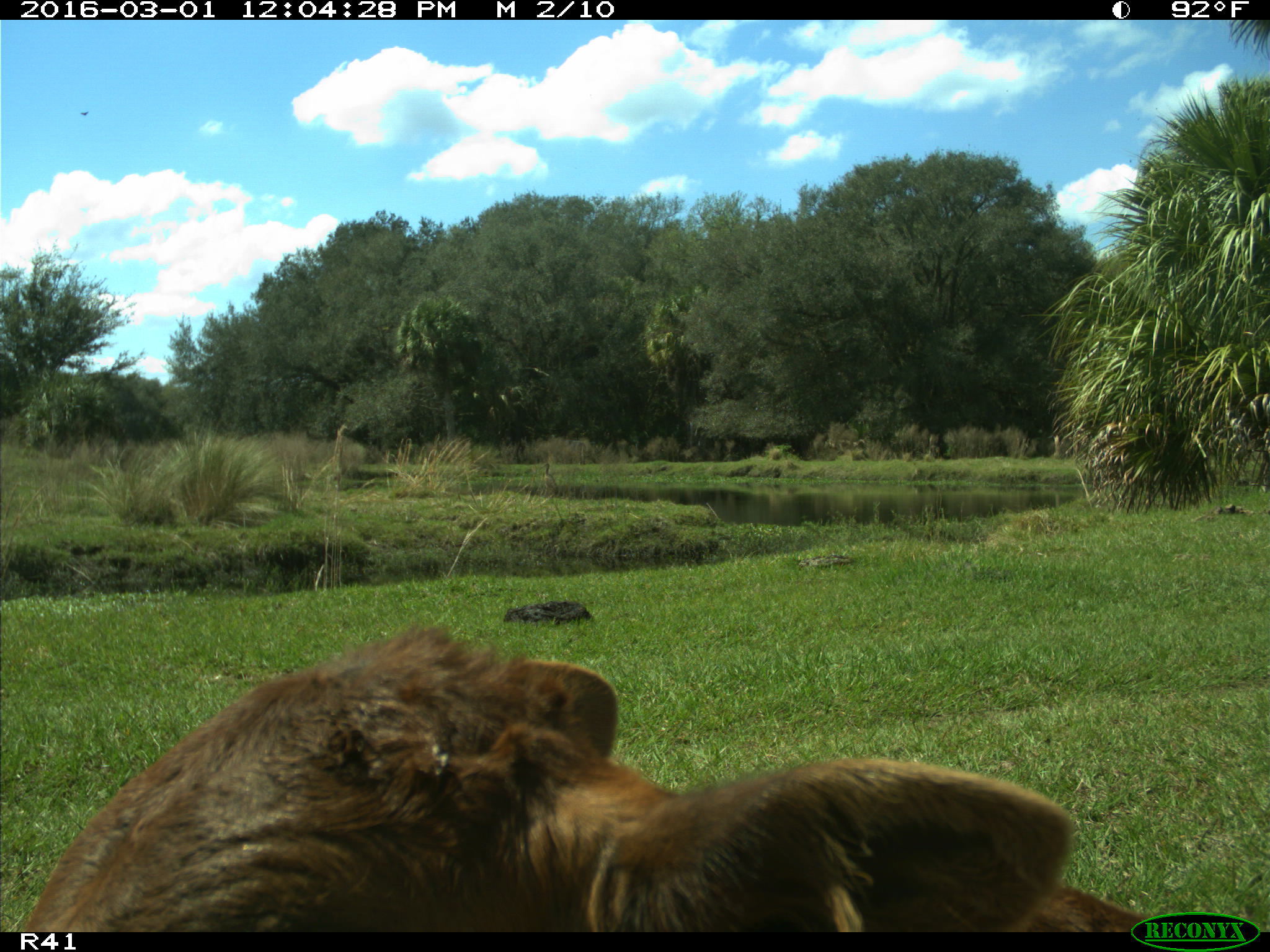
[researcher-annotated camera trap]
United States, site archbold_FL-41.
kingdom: Animalia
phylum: Chordata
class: Mammalia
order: Artiodactyla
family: Bovidae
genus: Bos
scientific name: Bos taurus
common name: domestic cow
Bos taurus (domestic cow).